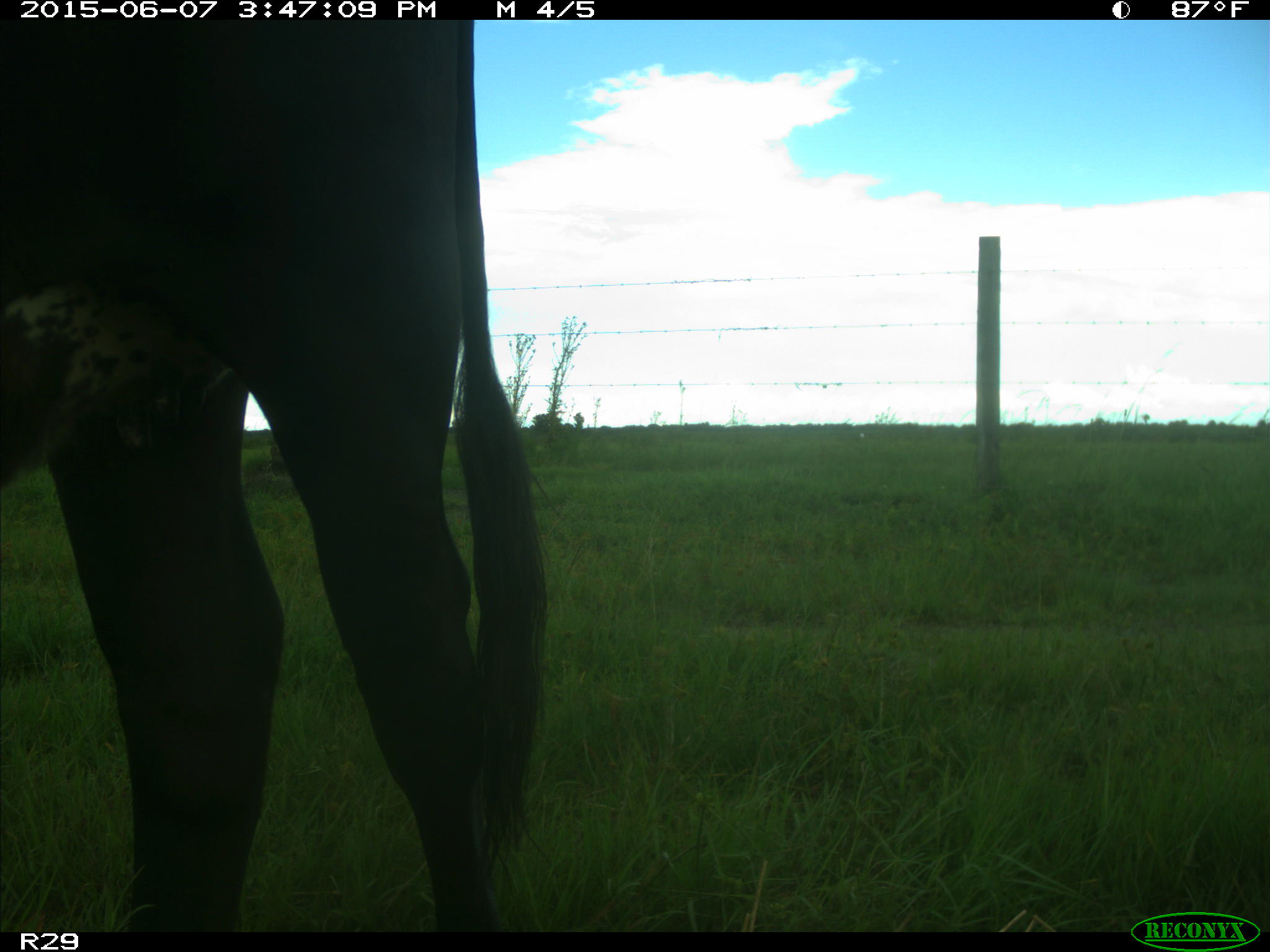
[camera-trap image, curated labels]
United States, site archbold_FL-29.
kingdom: Animalia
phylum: Chordata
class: Mammalia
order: Artiodactyla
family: Bovidae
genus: Bos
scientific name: Bos taurus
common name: domestic cow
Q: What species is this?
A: Bos taurus (domestic cow).